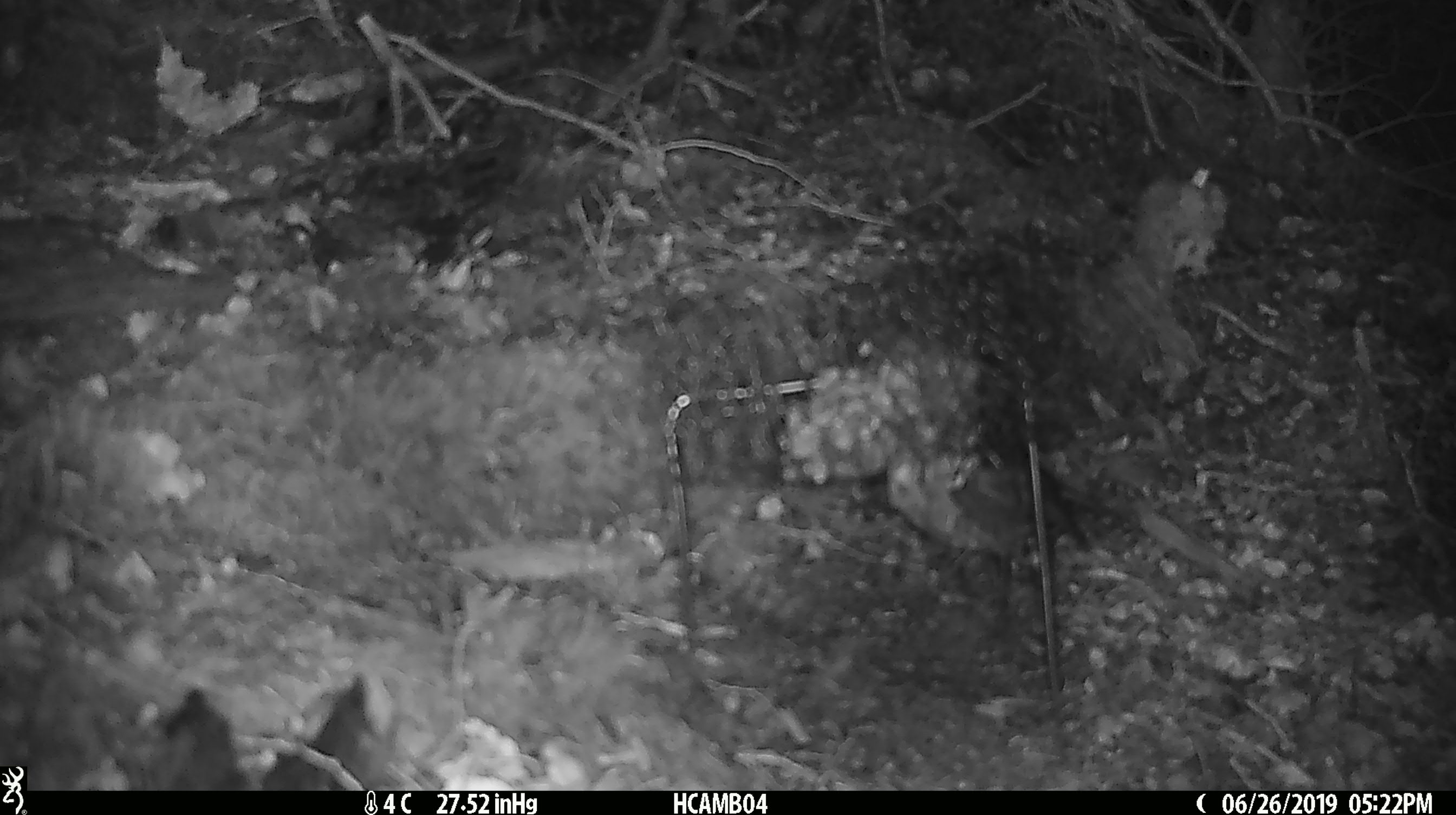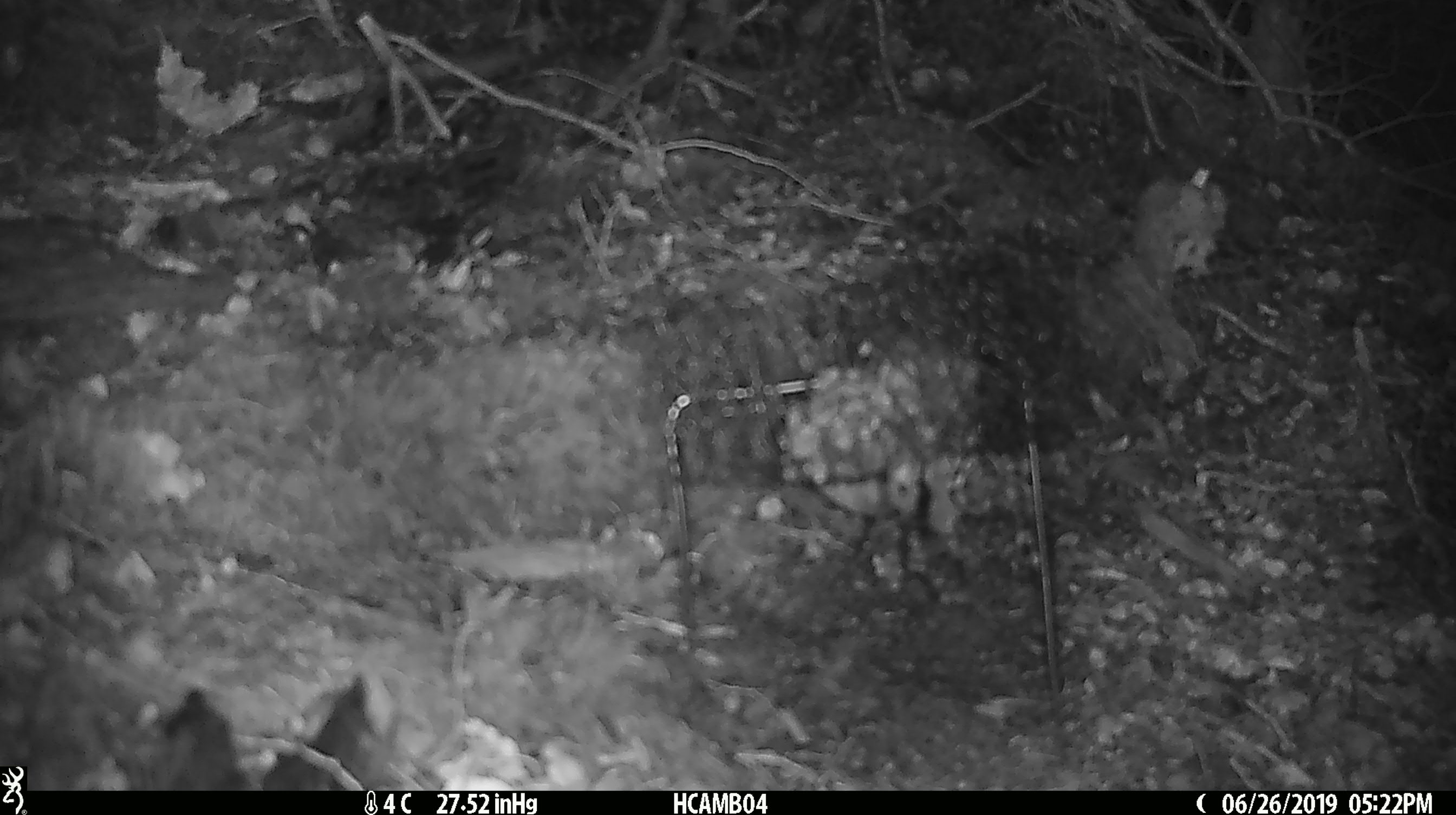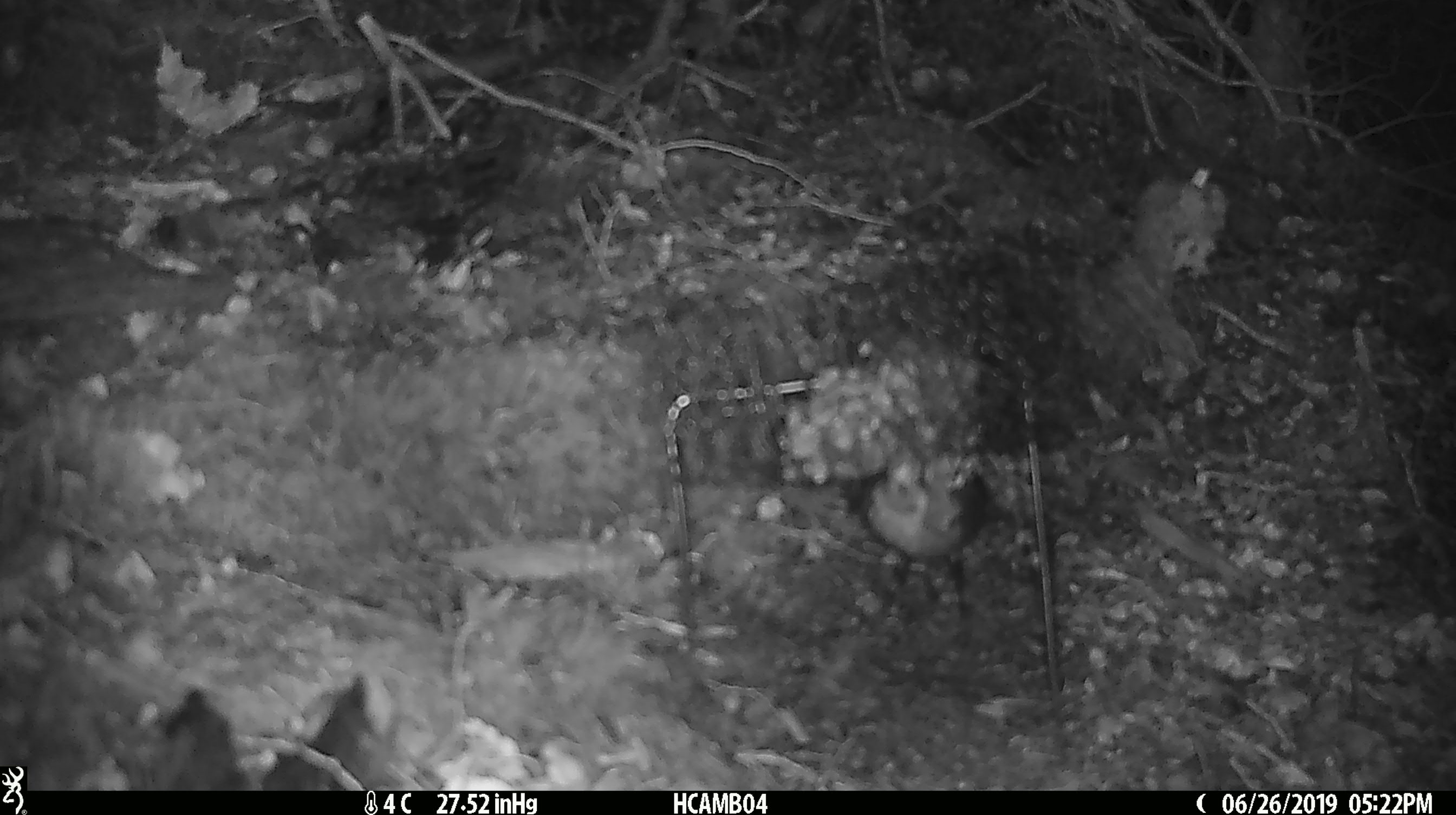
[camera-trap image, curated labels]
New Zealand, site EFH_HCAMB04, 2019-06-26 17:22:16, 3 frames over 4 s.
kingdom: Animalia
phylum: Chordata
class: Aves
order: Passeriformes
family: Petroicidae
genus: Petroica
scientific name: Petroica australis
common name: new zealand robin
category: robin